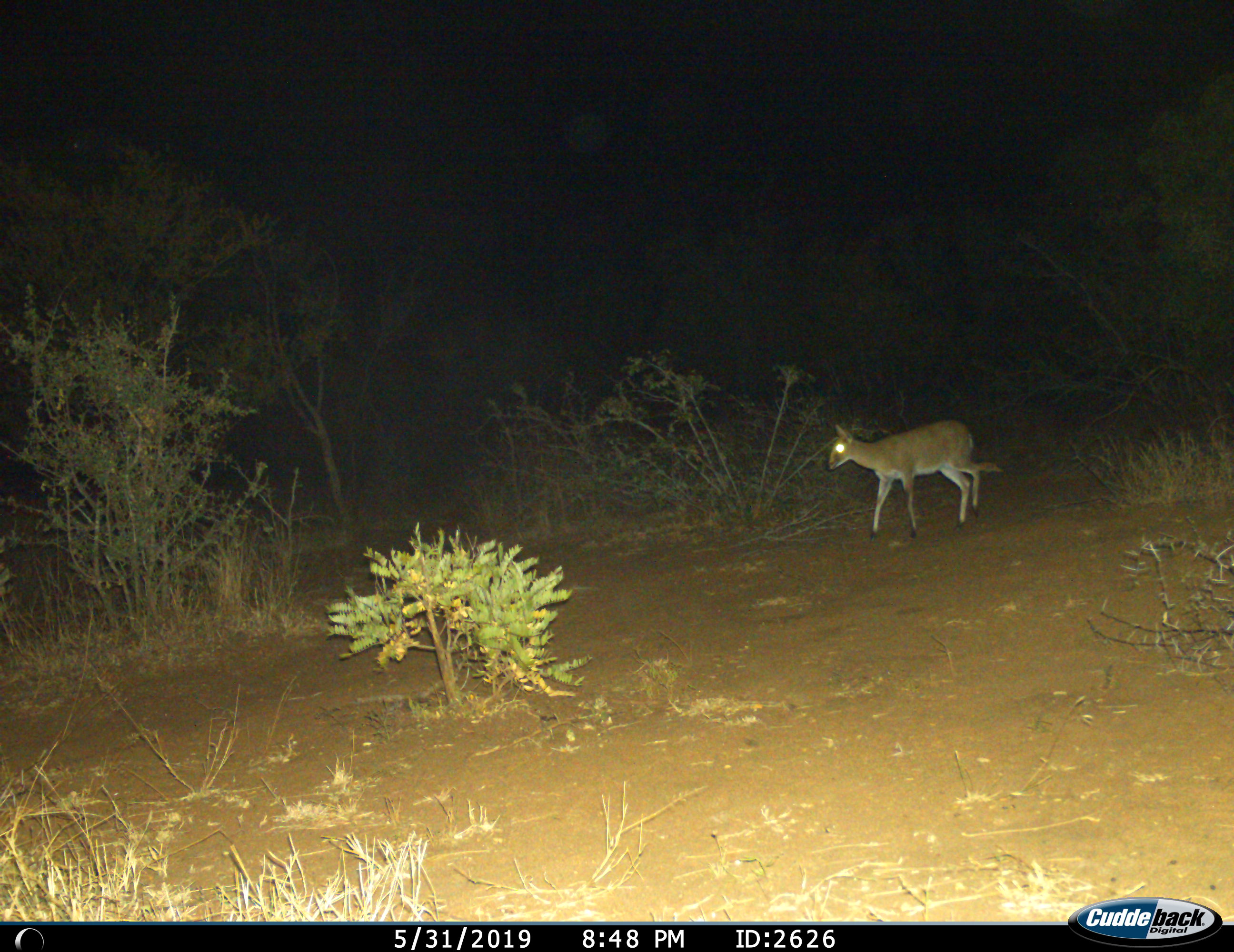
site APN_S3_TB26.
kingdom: Animalia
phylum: Chordata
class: Mammalia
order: Artiodactyla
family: Bovidae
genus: Sylvicapra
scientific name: Sylvicapra grimmia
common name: common duiker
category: duikercommongrey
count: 1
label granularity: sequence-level